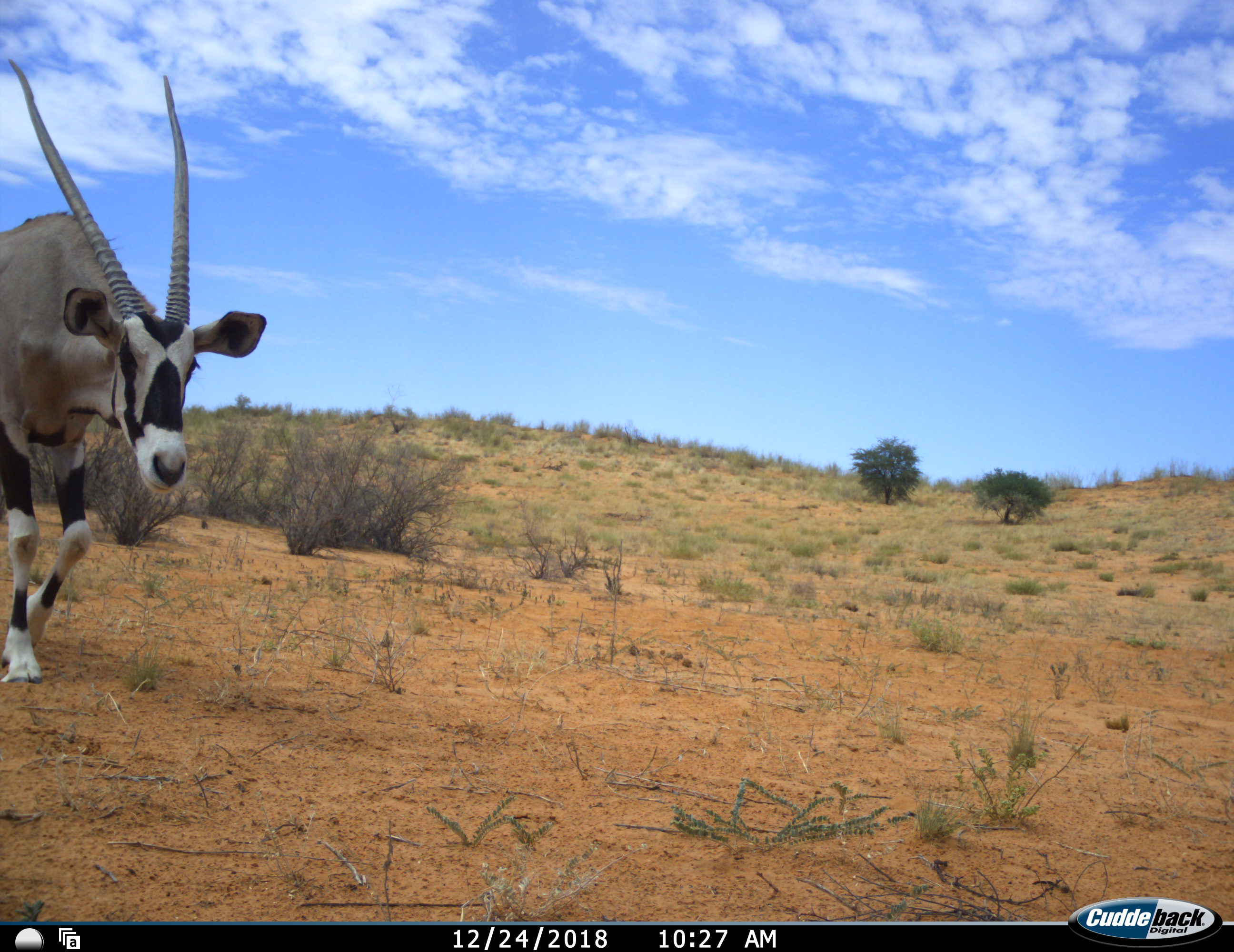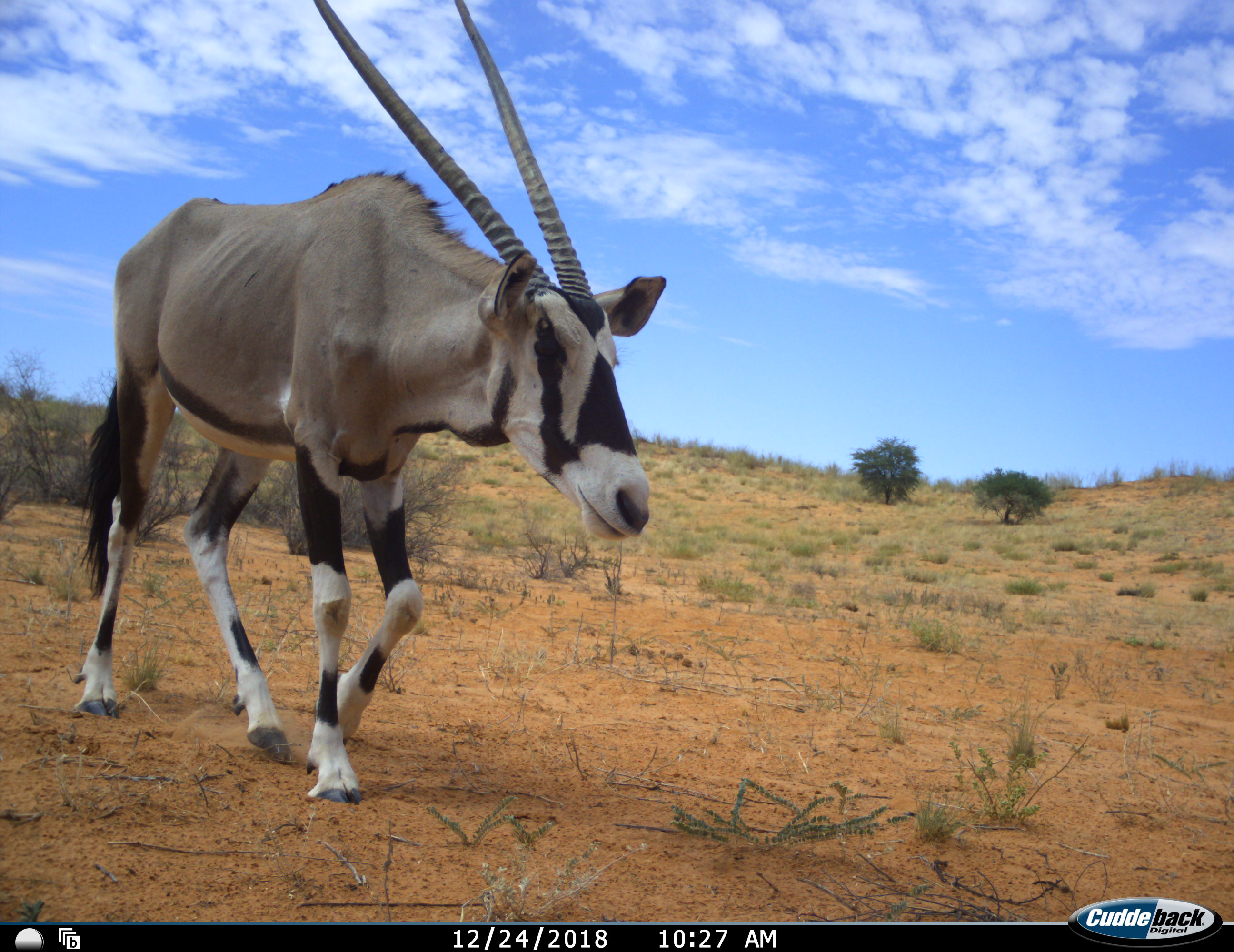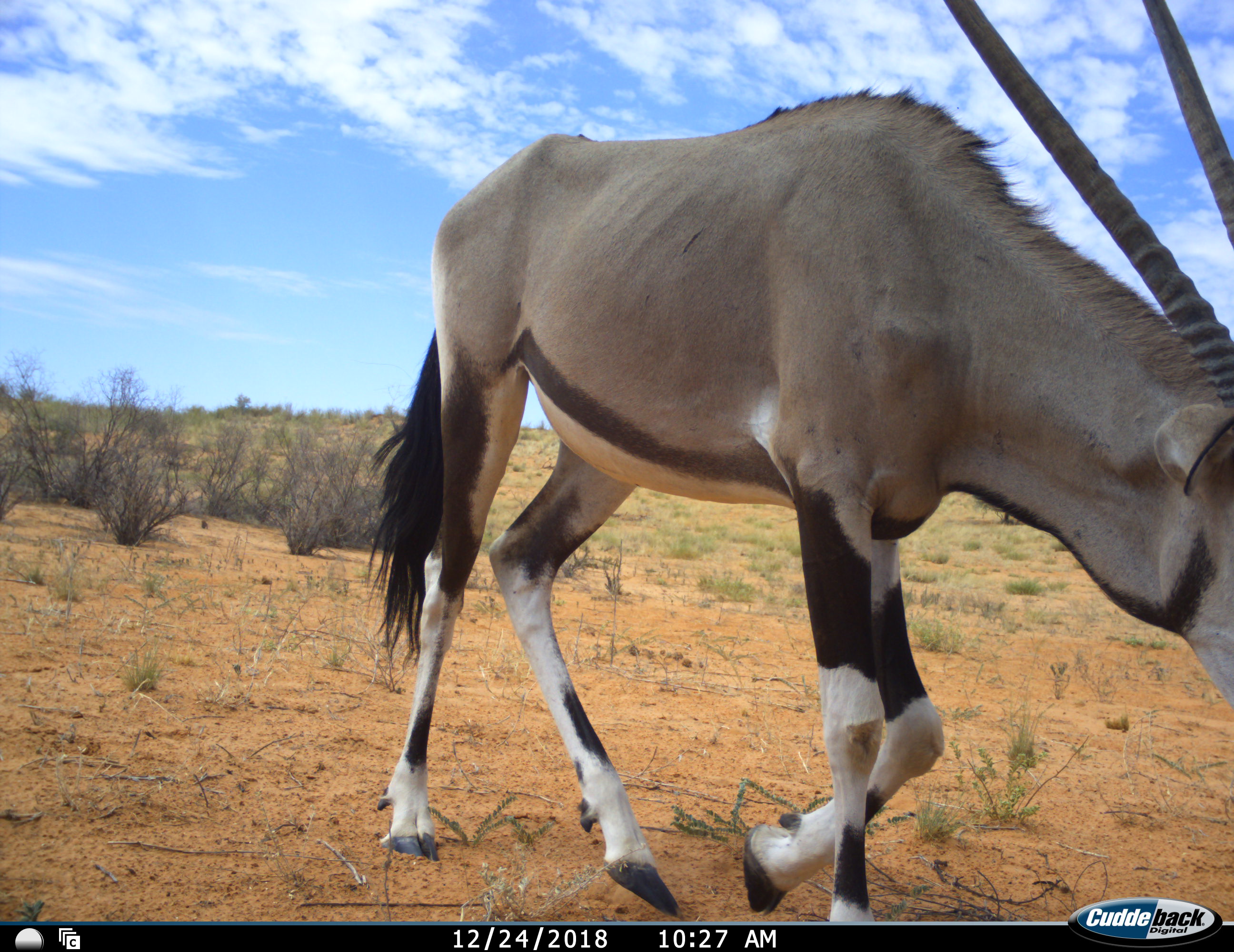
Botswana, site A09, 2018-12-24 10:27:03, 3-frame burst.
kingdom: Animalia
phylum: Chordata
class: Mammalia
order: Artiodactyla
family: Bovidae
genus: Oryx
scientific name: Oryx gazella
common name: gemsbok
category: gemsbokoryx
Gemsbokoryx (gemsbok) (Oryx gazella), count 1. Behavior (volunteer vote fractions): standing 0%, resting 0%, moving 100%, interacting 0%. Young present (vote fraction): 0%. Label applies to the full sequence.